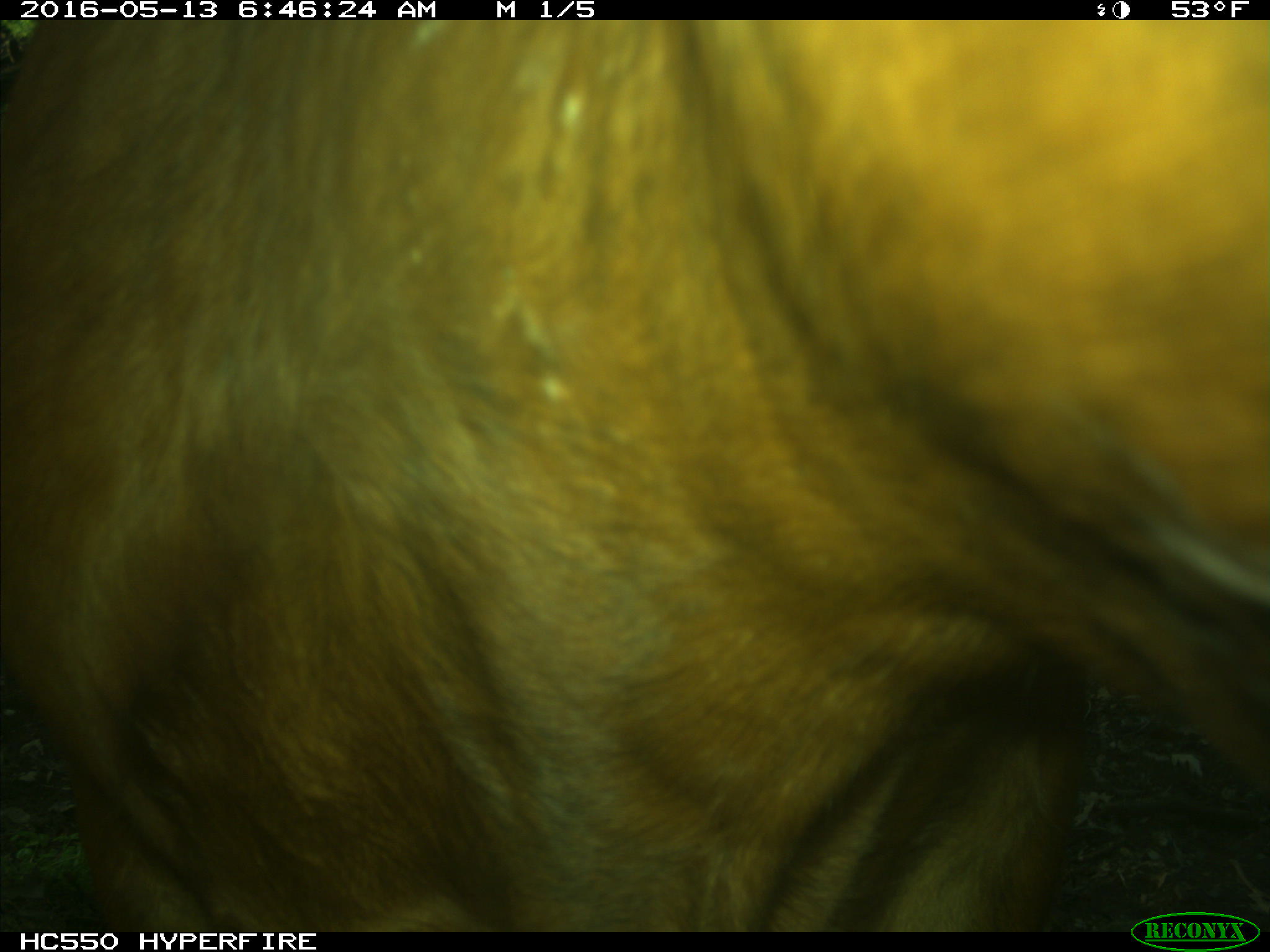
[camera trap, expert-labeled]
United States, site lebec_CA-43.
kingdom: Animalia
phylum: Chordata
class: Mammalia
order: Artiodactyla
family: Bovidae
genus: Bos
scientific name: Bos taurus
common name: domestic cow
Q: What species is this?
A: Bos taurus (domestic cow).